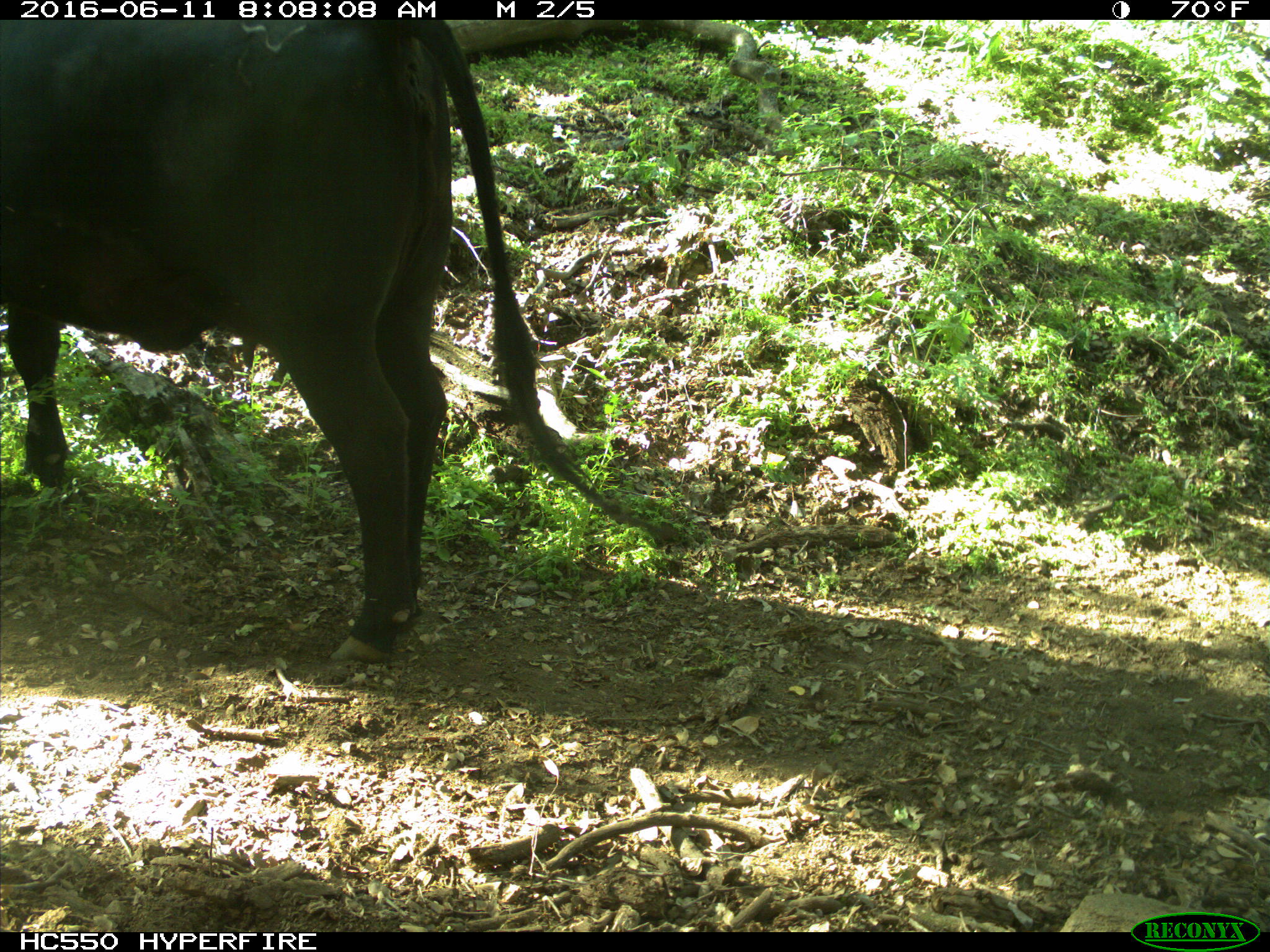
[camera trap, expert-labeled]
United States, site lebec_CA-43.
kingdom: Animalia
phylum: Chordata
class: Mammalia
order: Artiodactyla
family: Bovidae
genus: Bos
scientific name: Bos taurus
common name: domestic cow